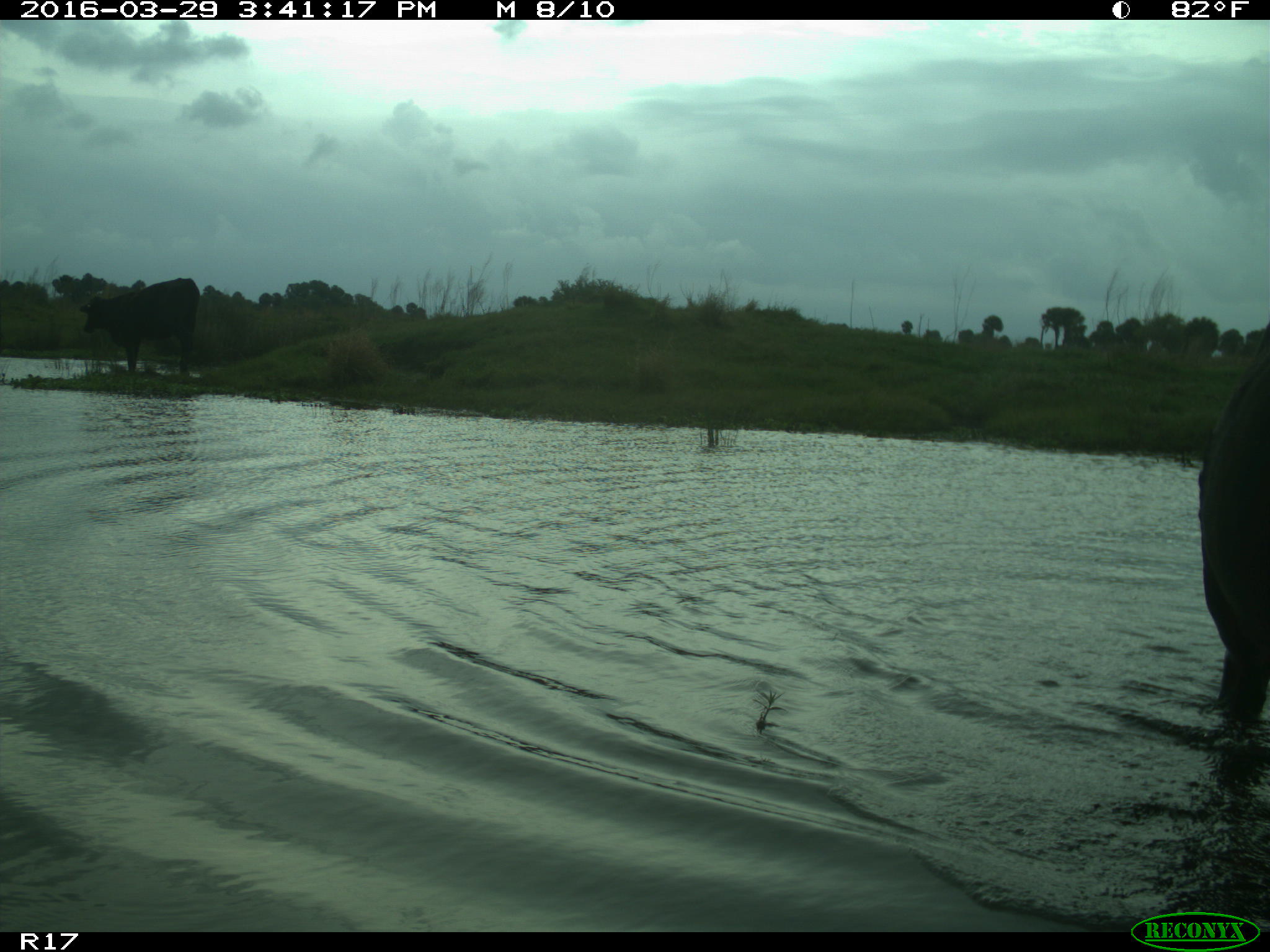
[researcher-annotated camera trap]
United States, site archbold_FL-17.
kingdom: Animalia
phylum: Chordata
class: Mammalia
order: Artiodactyla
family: Bovidae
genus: Bos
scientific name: Bos taurus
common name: domestic cow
Bos taurus (domestic cow).